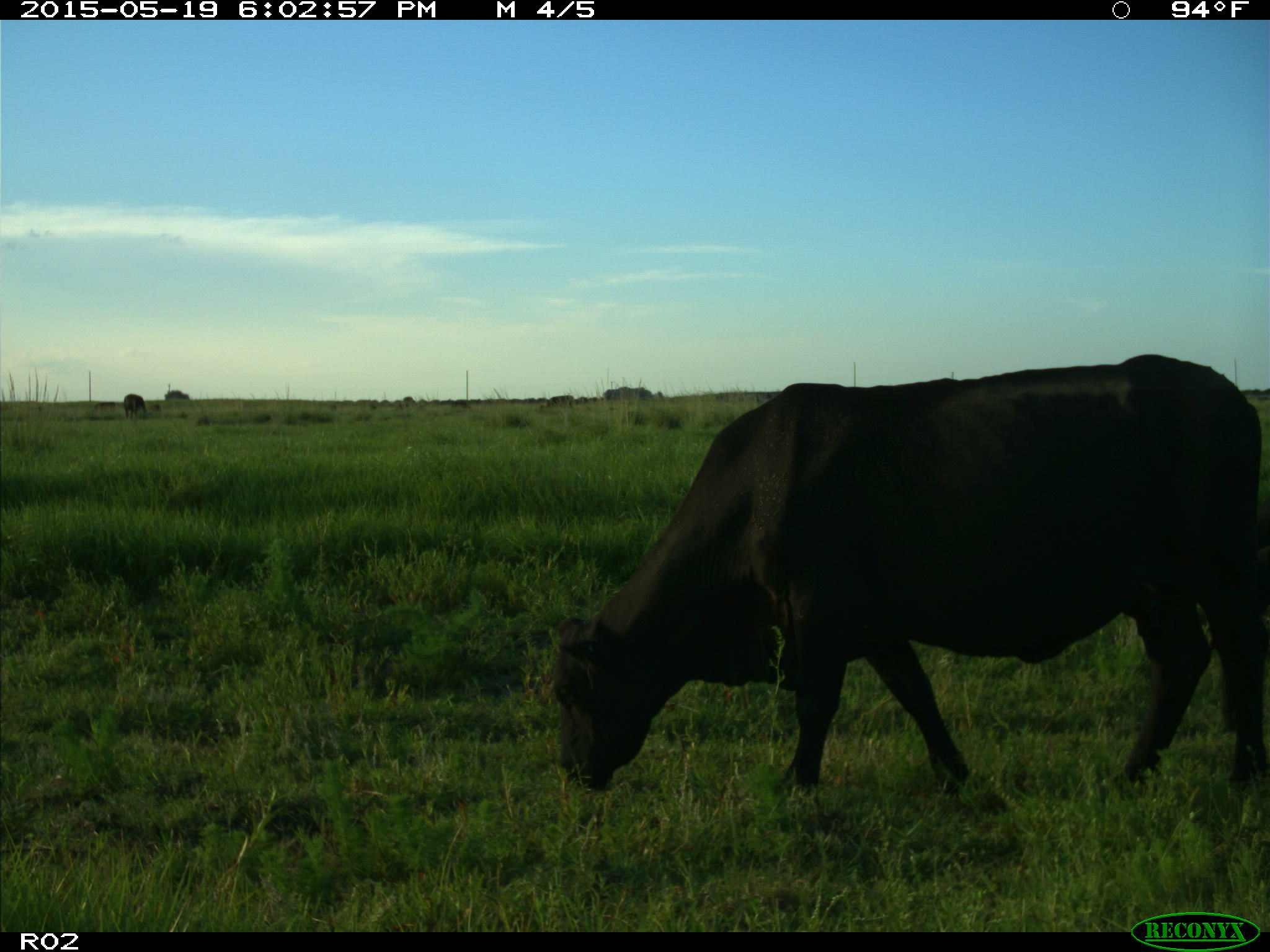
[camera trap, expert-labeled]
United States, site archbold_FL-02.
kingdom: Animalia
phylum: Chordata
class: Mammalia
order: Artiodactyla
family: Bovidae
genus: Bos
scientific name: Bos taurus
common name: domestic cow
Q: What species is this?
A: Bos taurus (domestic cow).